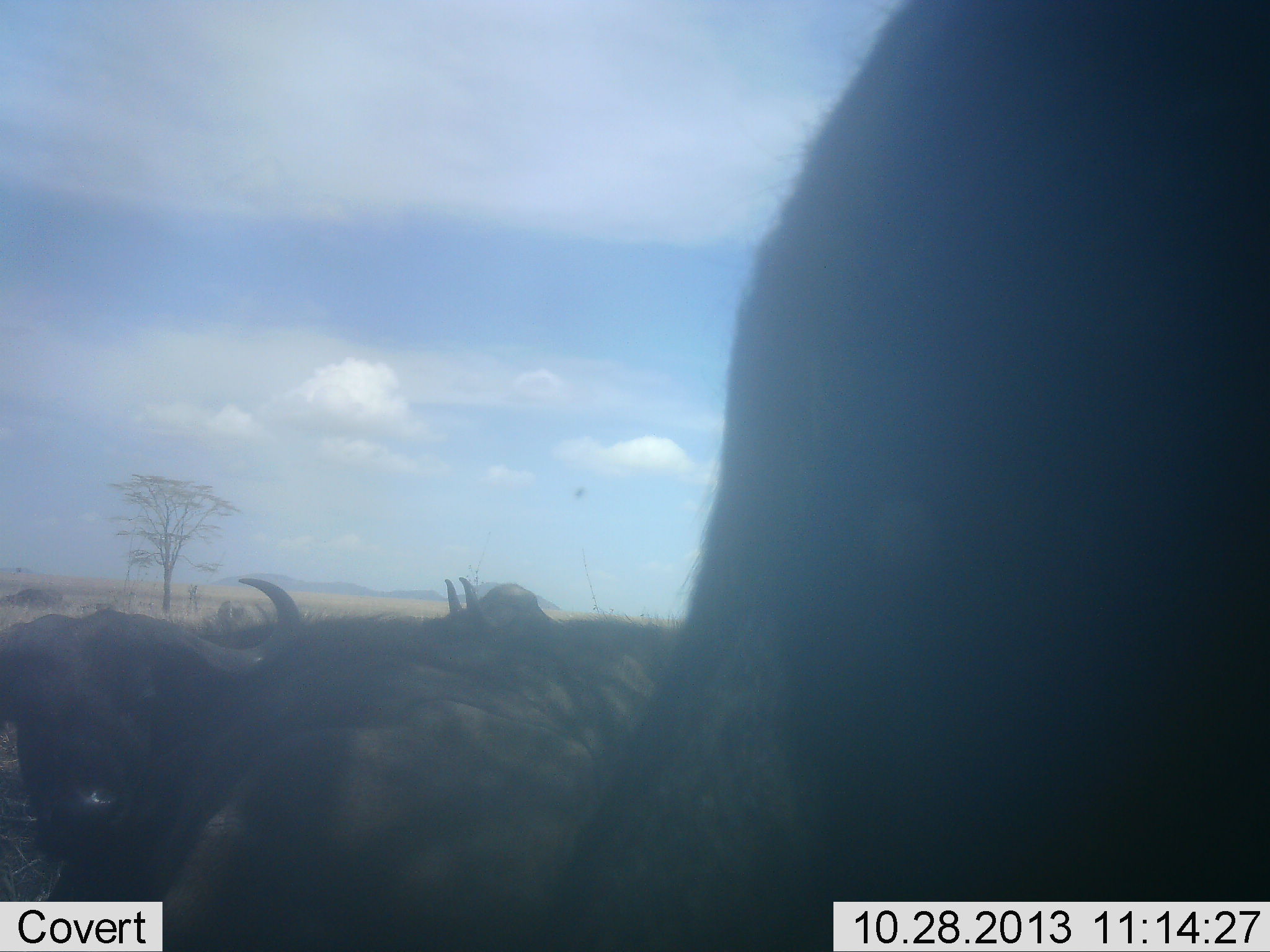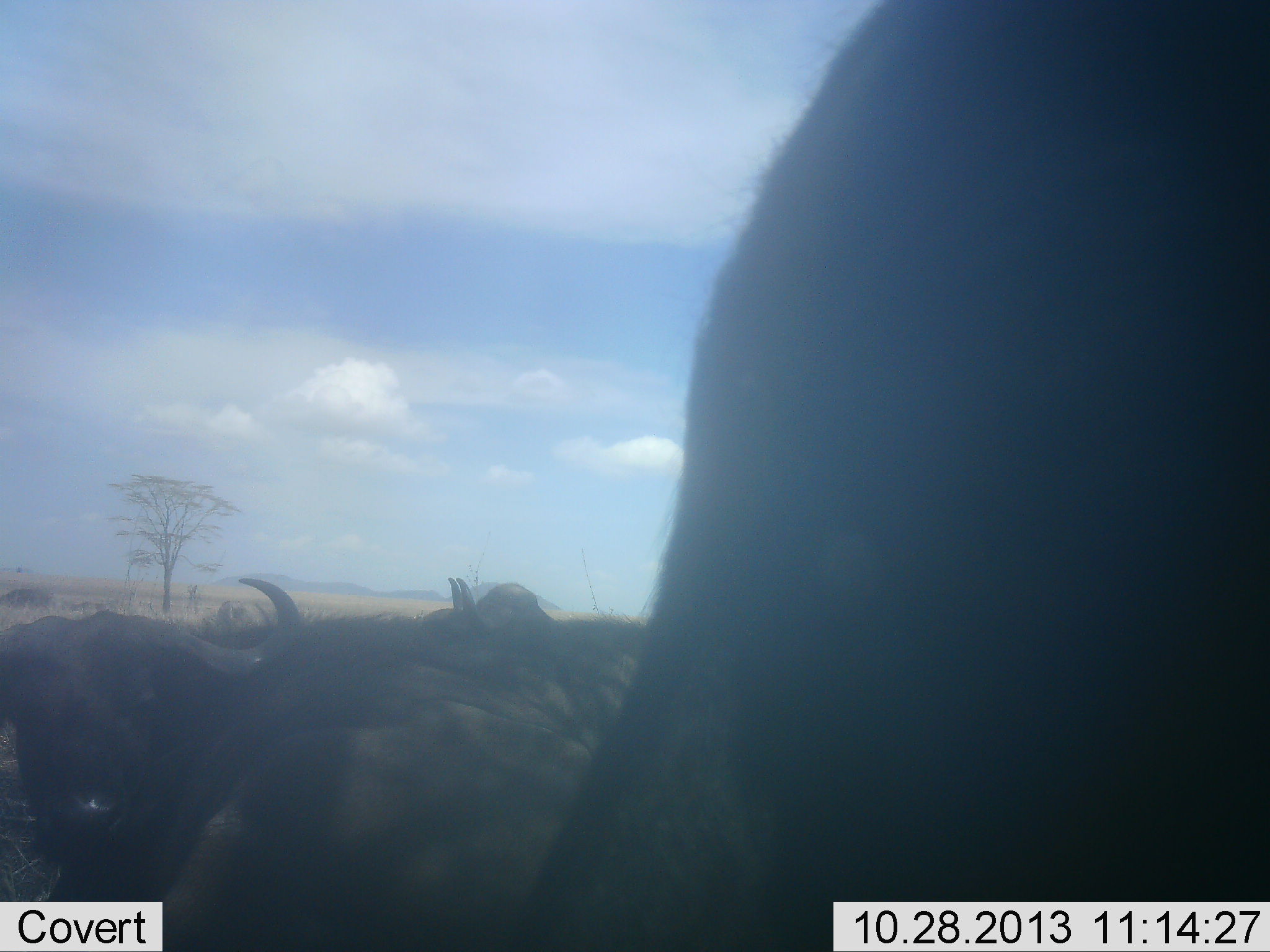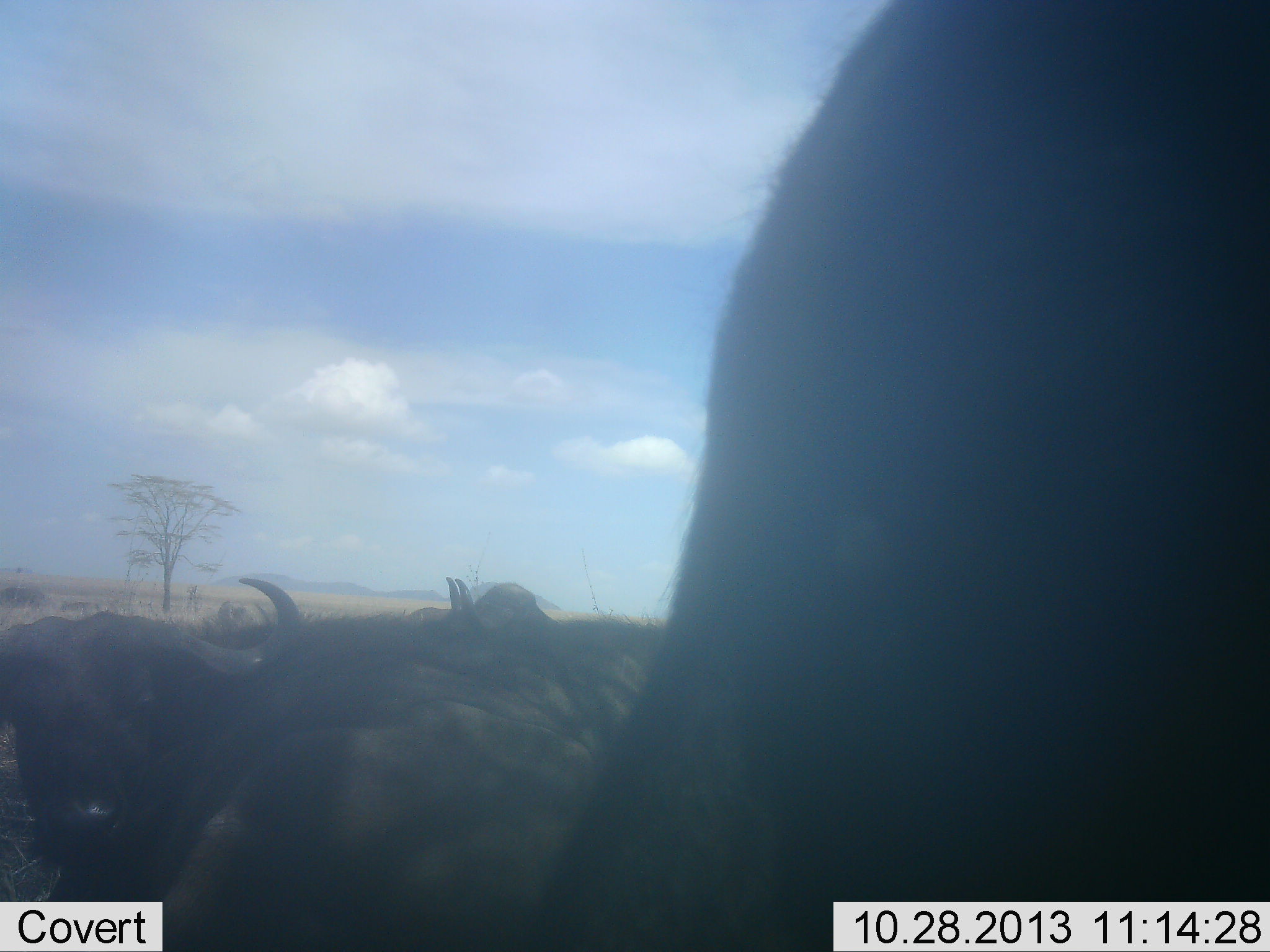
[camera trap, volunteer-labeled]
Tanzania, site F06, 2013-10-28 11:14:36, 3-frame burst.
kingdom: Animalia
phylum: Chordata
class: Mammalia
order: Artiodactyla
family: Bovidae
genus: Syncerus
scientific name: Syncerus caffer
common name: cape buffalo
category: buffalo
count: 5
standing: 90%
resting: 70%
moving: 0%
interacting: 0%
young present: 0%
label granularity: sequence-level